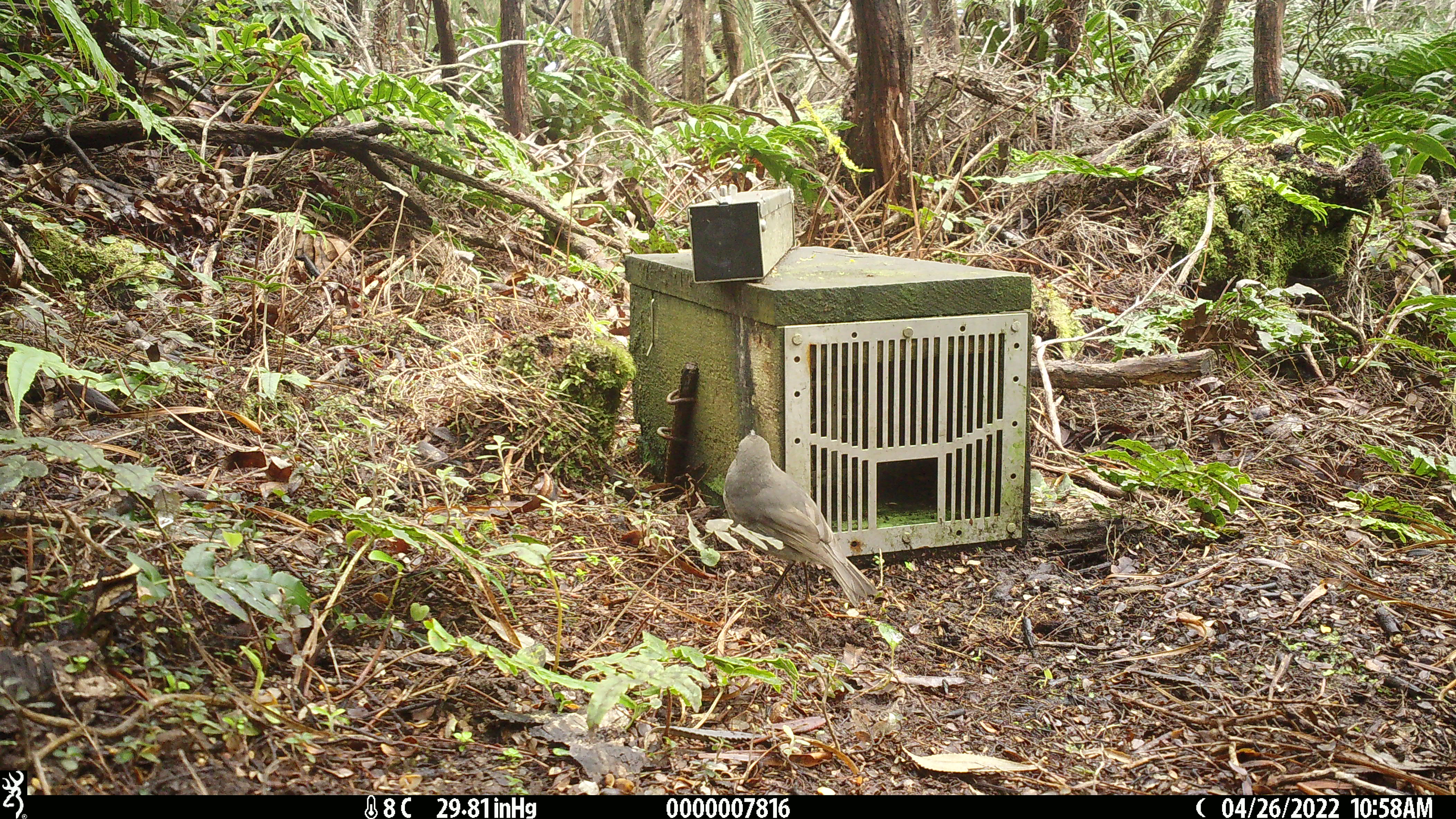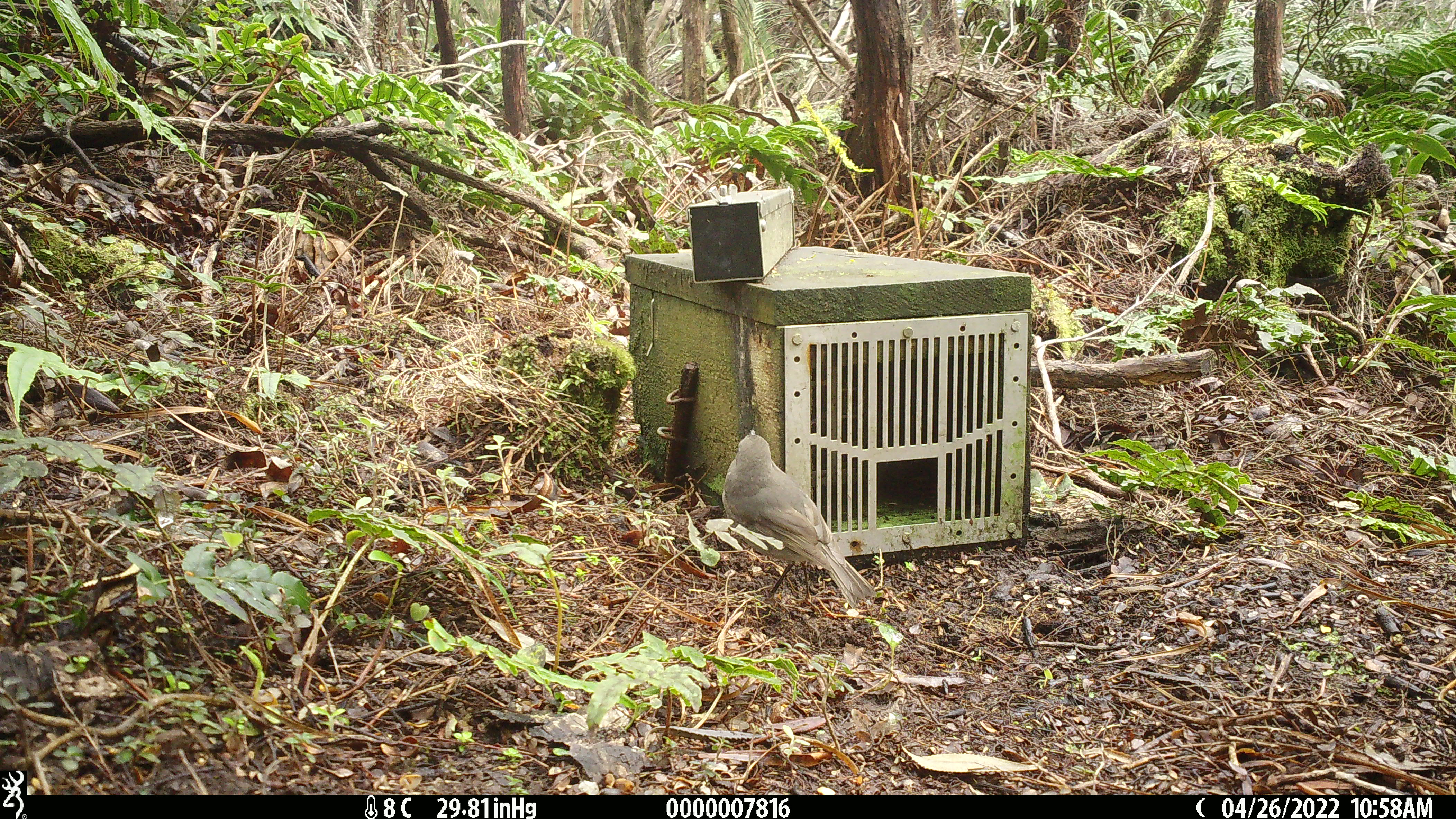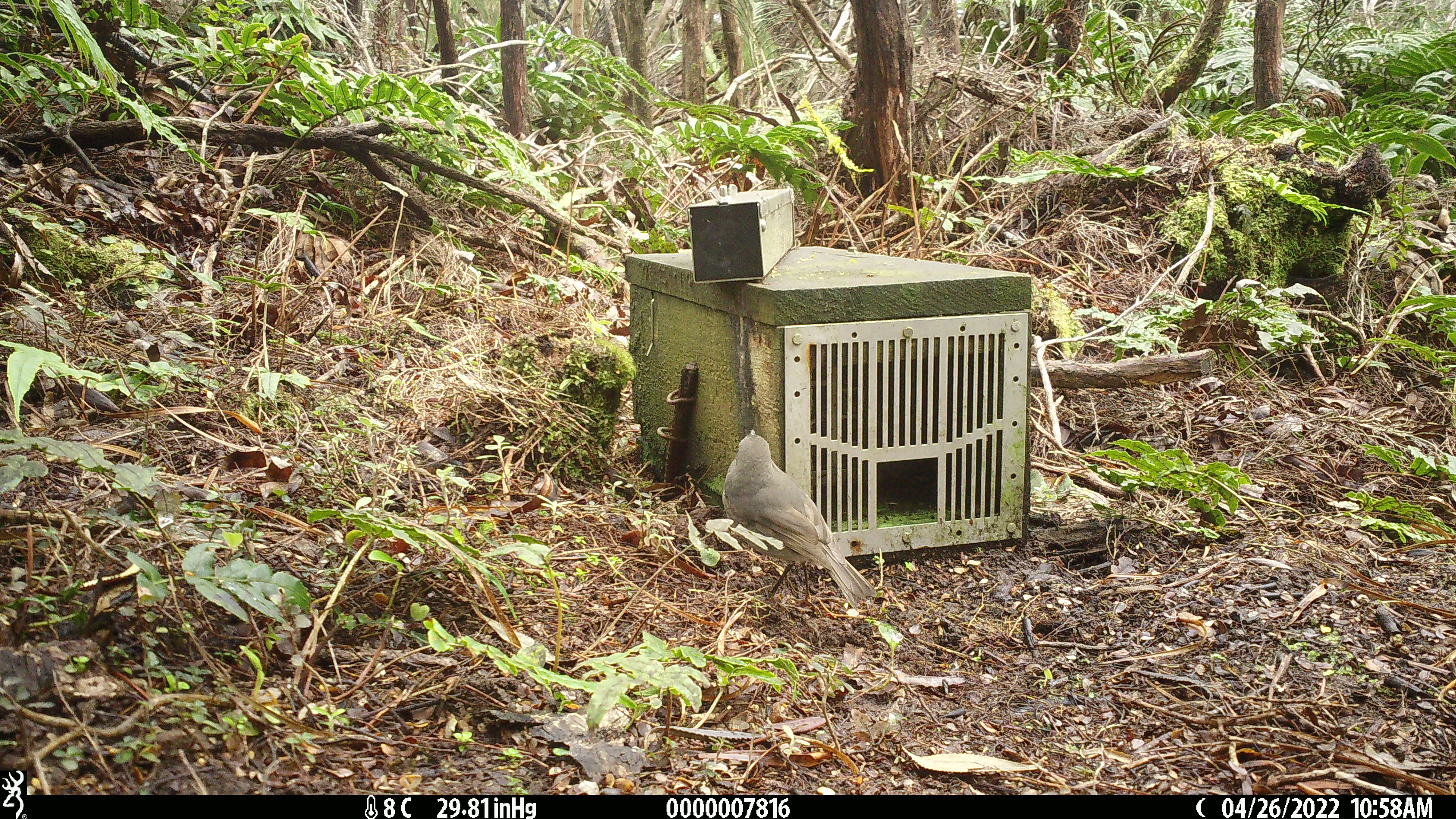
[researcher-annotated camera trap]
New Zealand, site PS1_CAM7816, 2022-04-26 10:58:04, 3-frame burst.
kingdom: Animalia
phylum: Chordata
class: Aves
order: Passeriformes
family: Petroicidae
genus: Petroica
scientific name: Petroica australis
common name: new zealand robin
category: robin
Robin (new zealand robin) (Petroica australis).